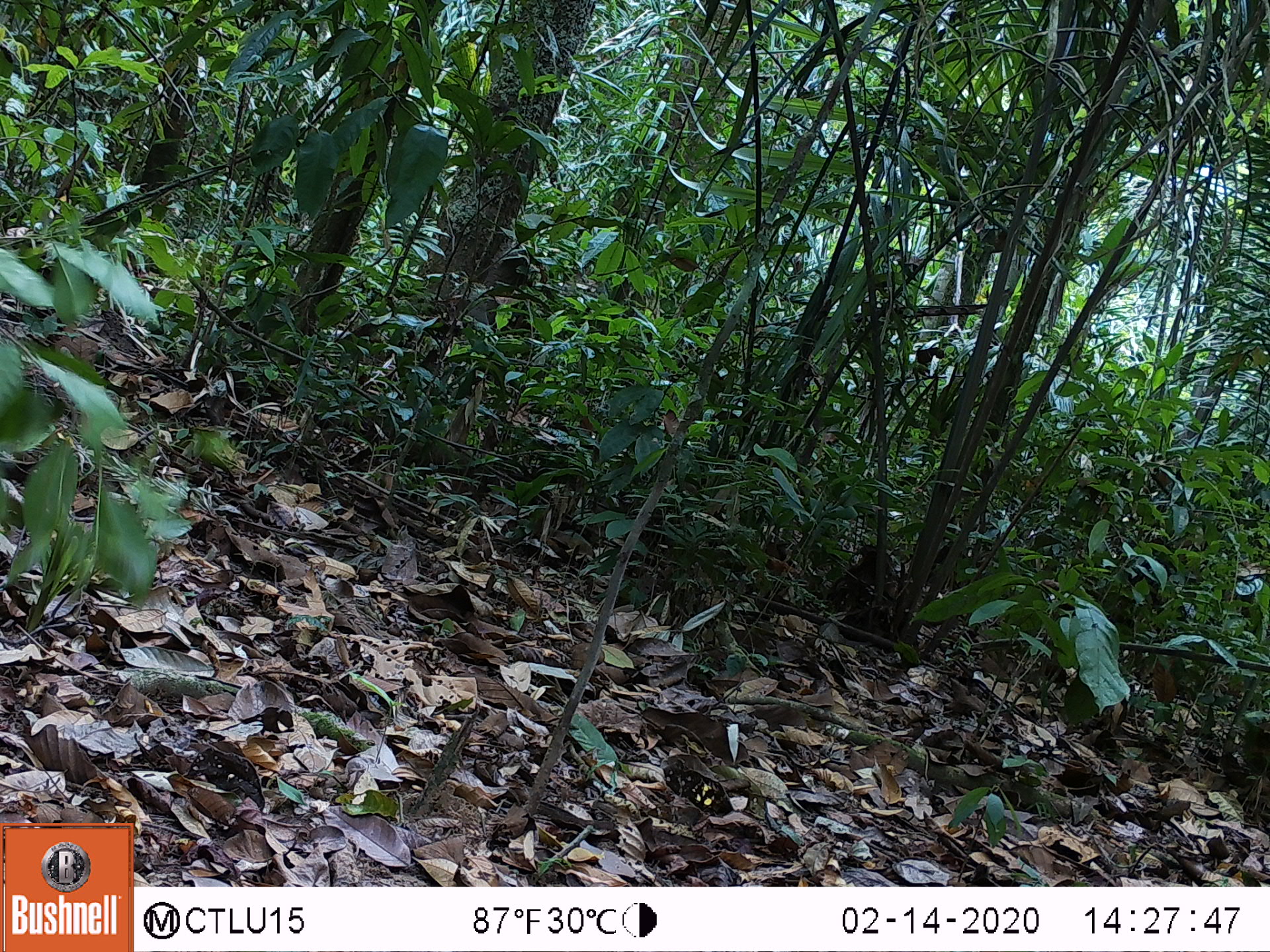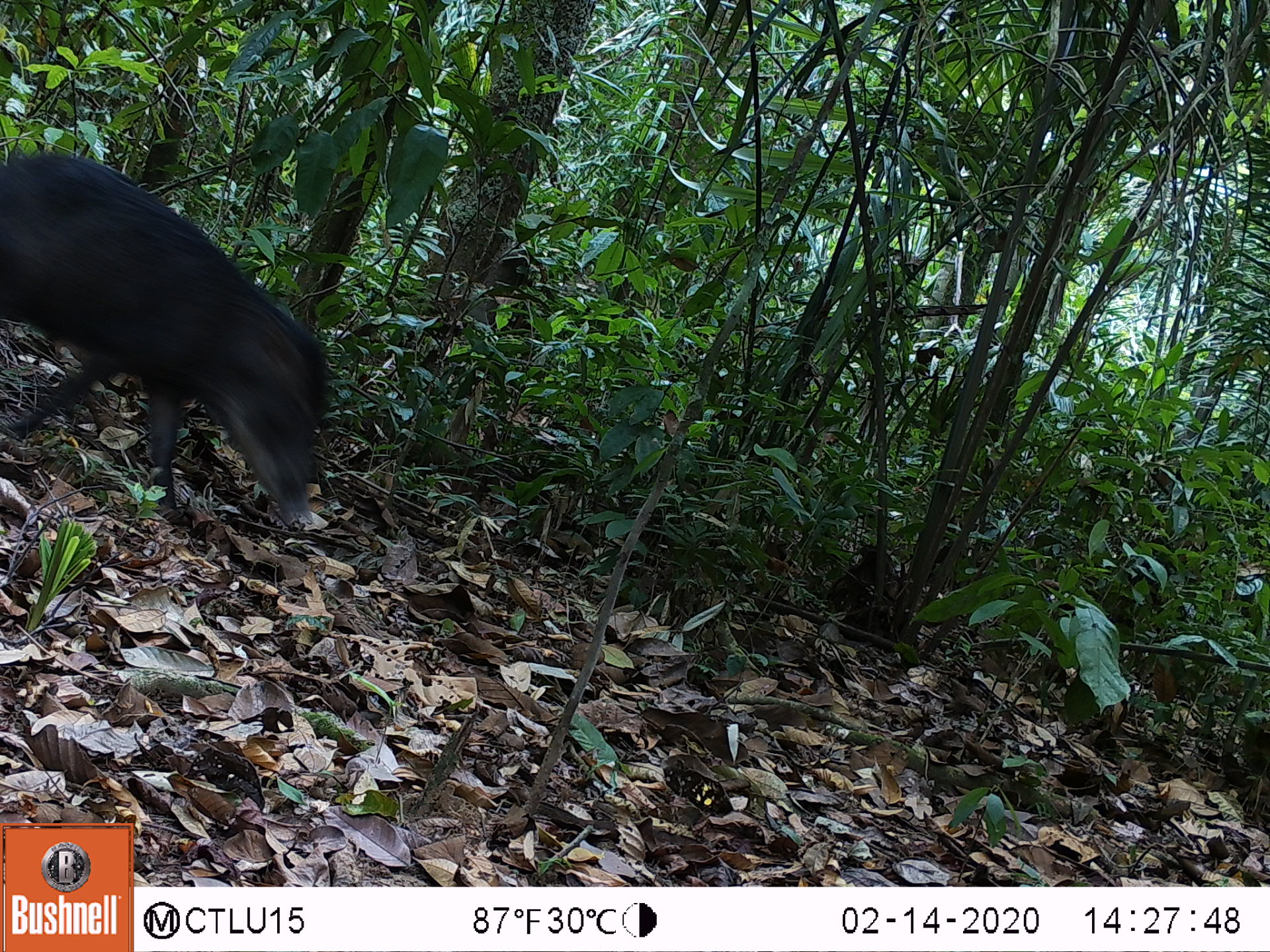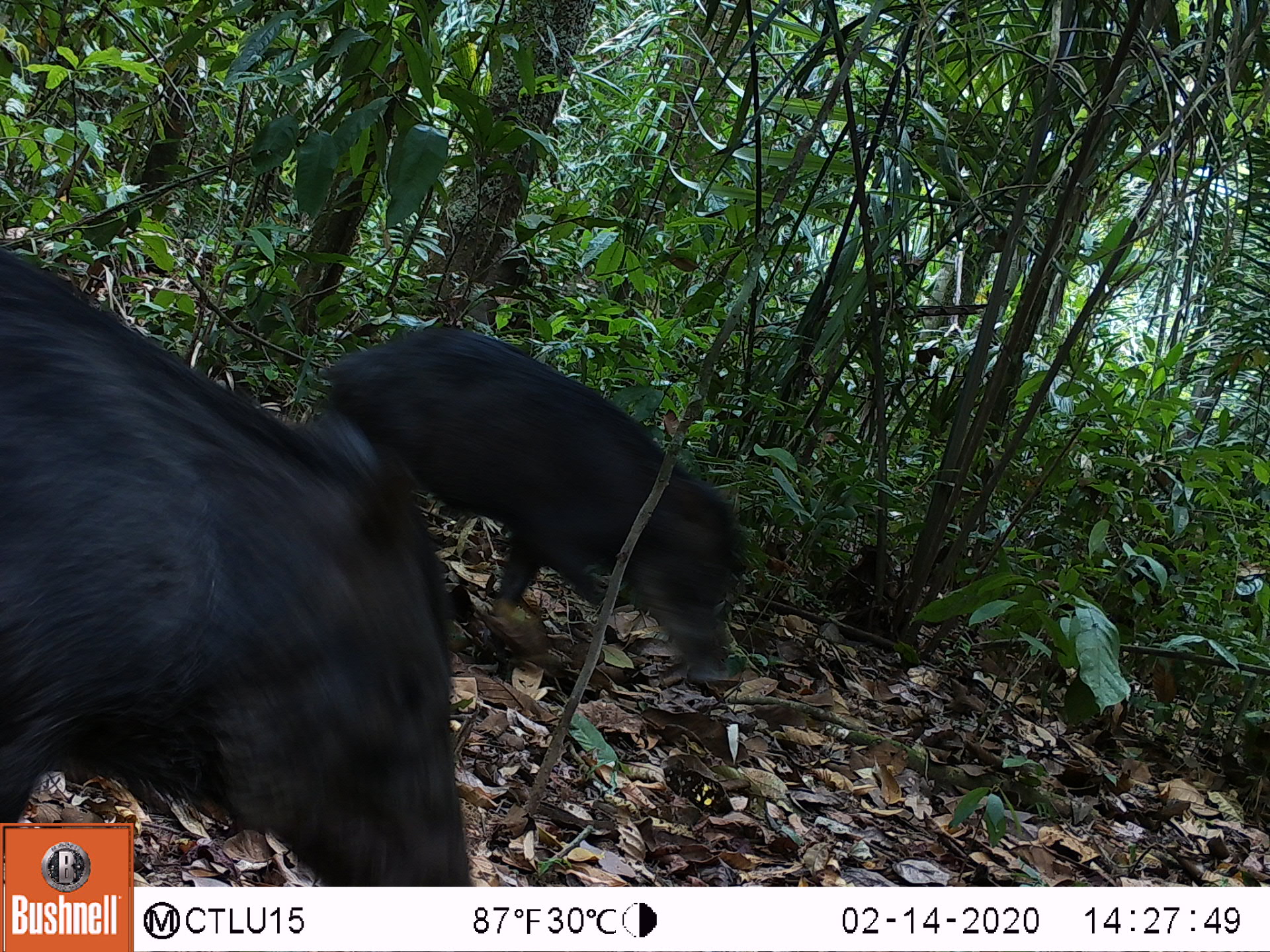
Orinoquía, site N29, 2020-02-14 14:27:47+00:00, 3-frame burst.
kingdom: Animalia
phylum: Chordata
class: Mammalia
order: Artiodactyla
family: Tayassuidae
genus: Tayassu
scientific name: Tayassu pecari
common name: white-lipped peccary